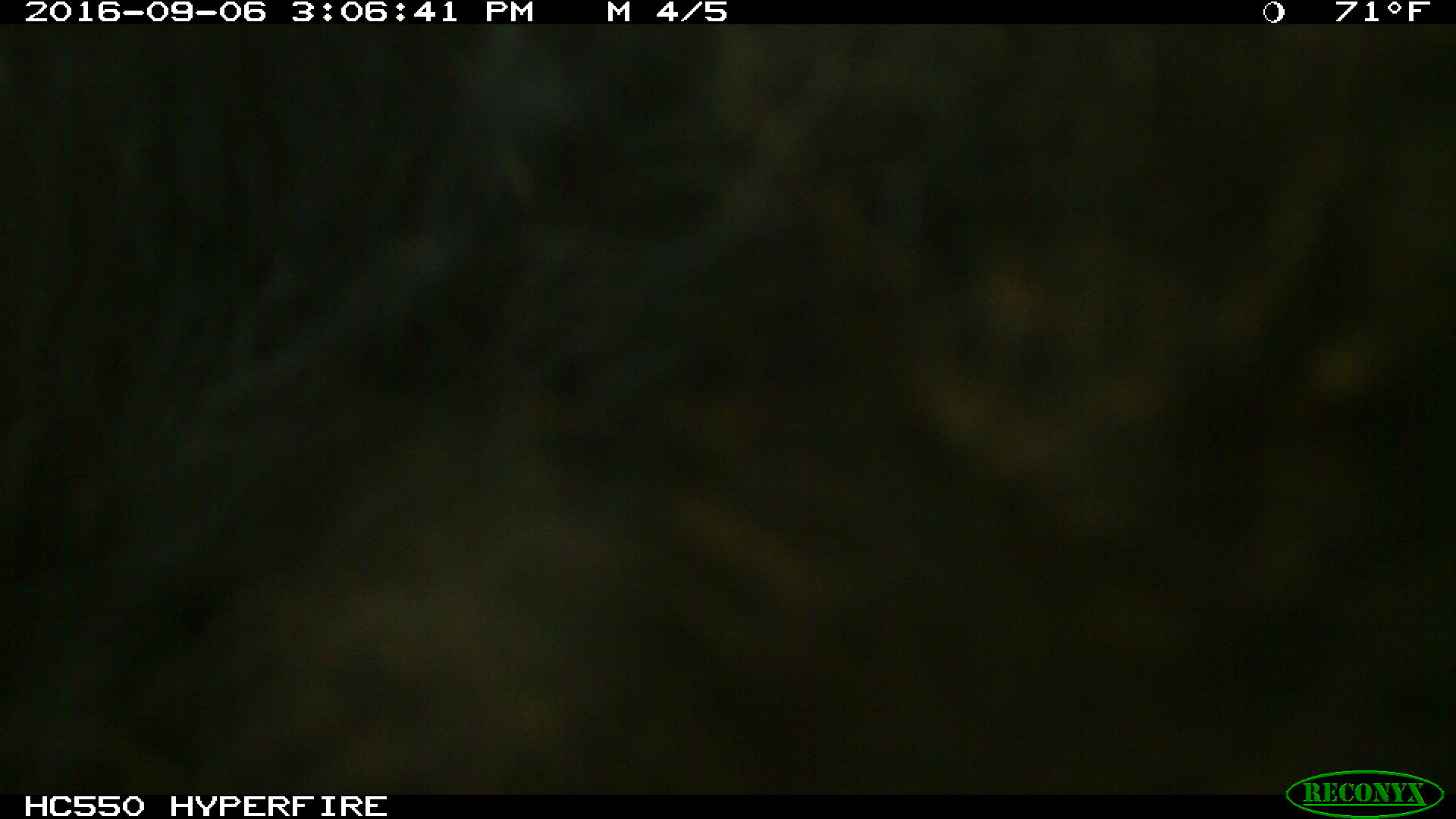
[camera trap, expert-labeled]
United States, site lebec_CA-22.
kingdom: Animalia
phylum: Chordata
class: Mammalia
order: Carnivora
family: Ursidae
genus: Ursus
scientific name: Ursus americanus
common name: american black bear